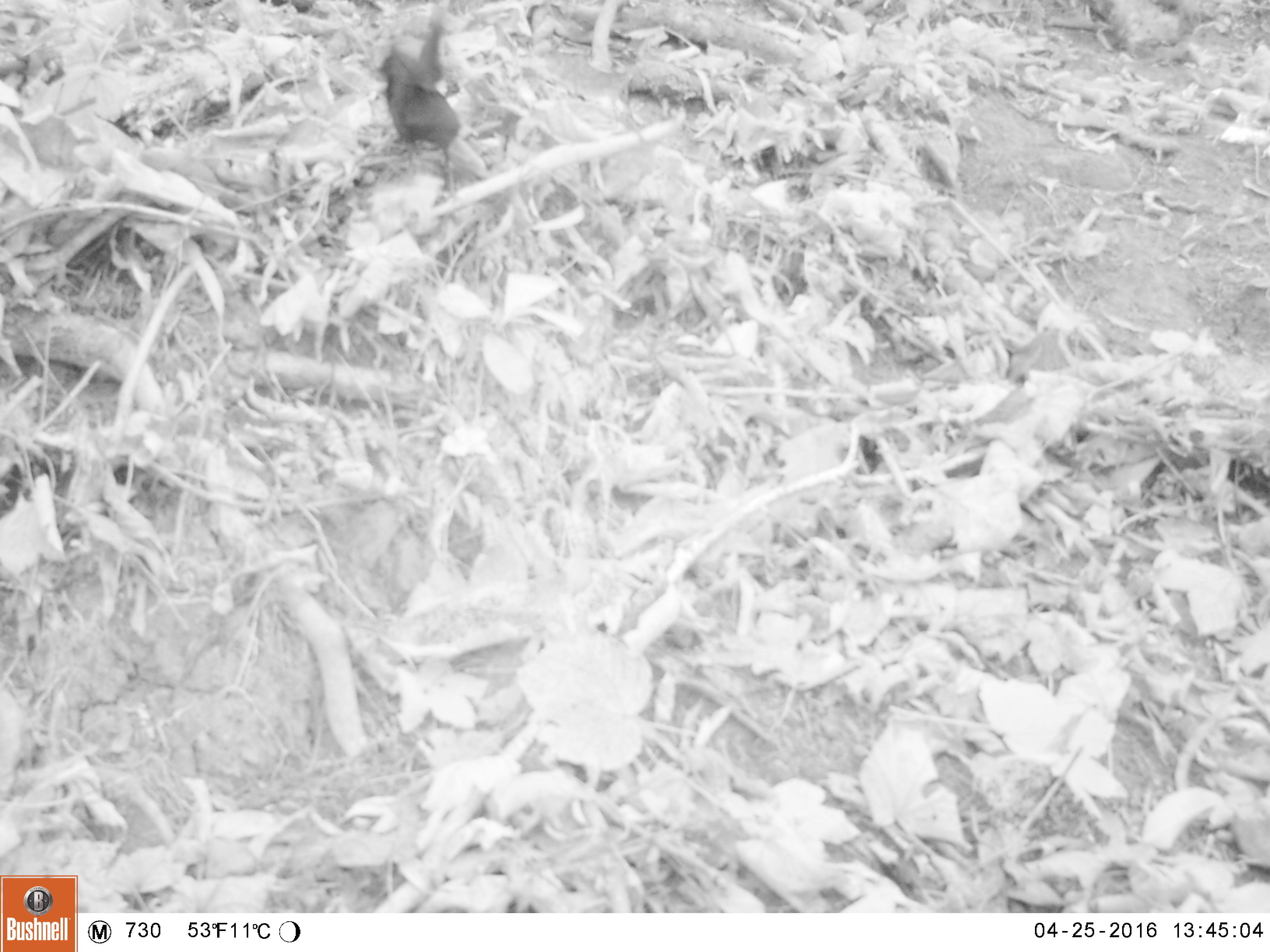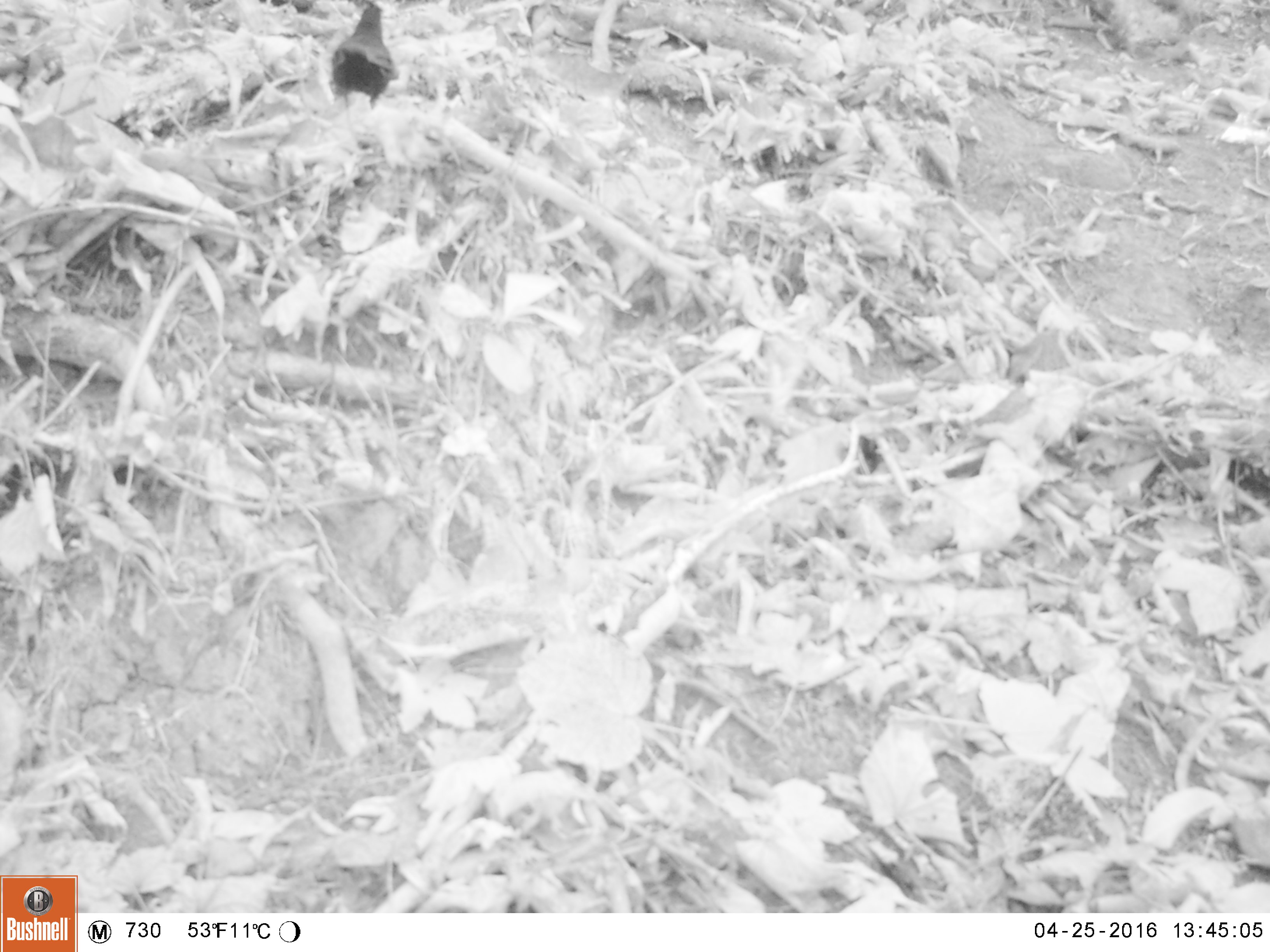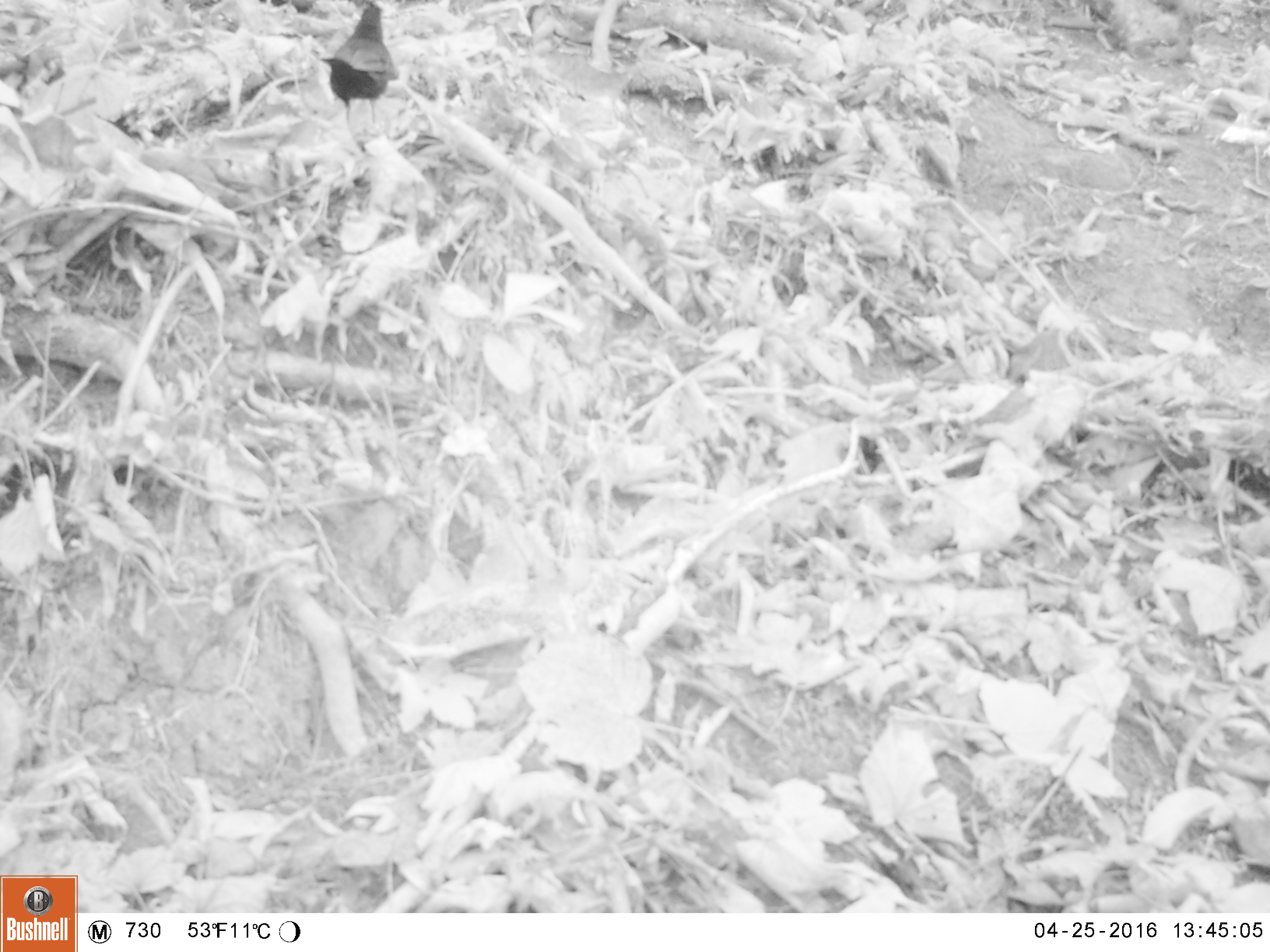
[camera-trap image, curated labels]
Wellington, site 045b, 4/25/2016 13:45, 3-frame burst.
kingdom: Animalia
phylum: Chordata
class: Aves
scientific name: Aves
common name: bird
Bird (Aves).